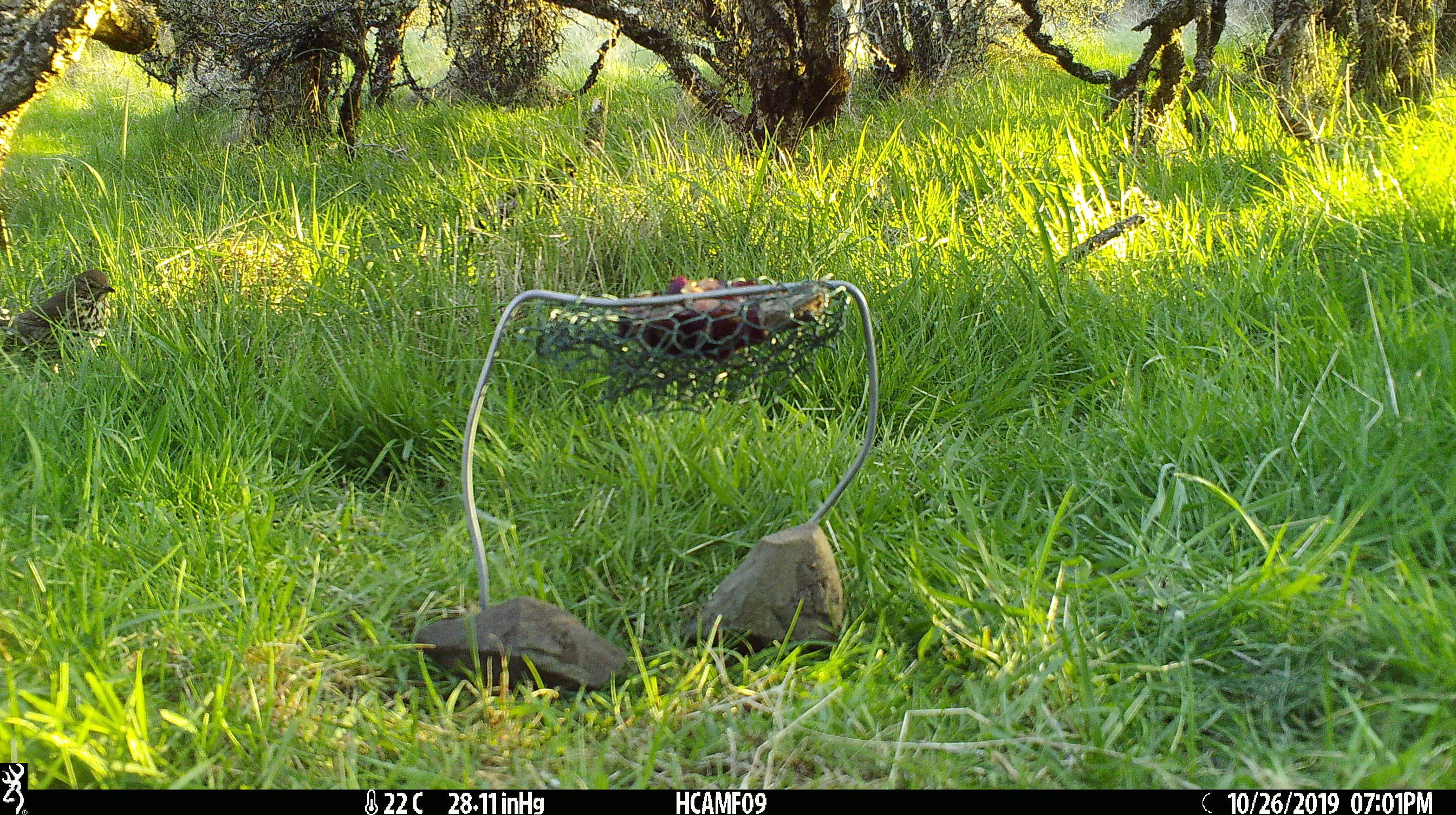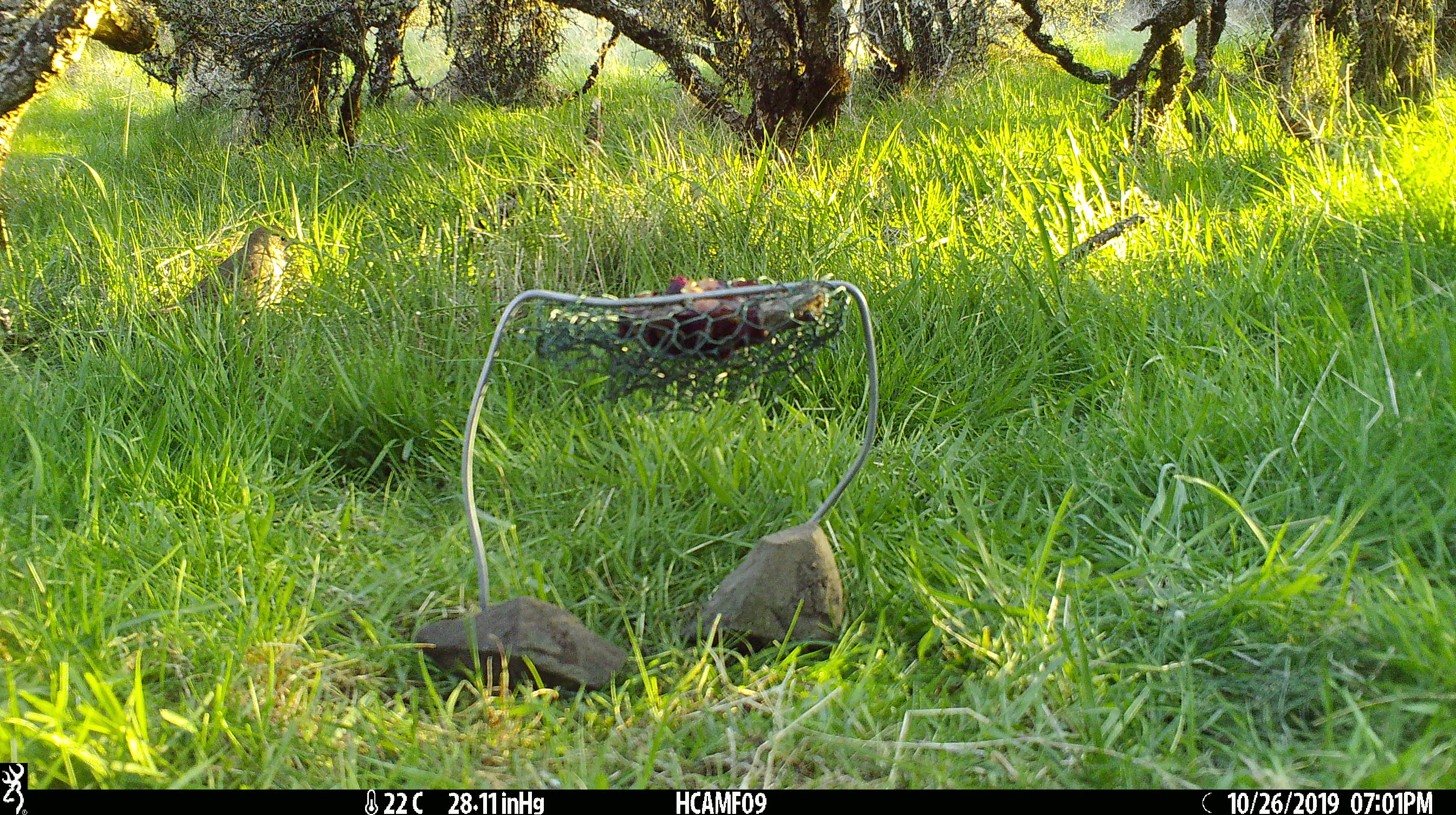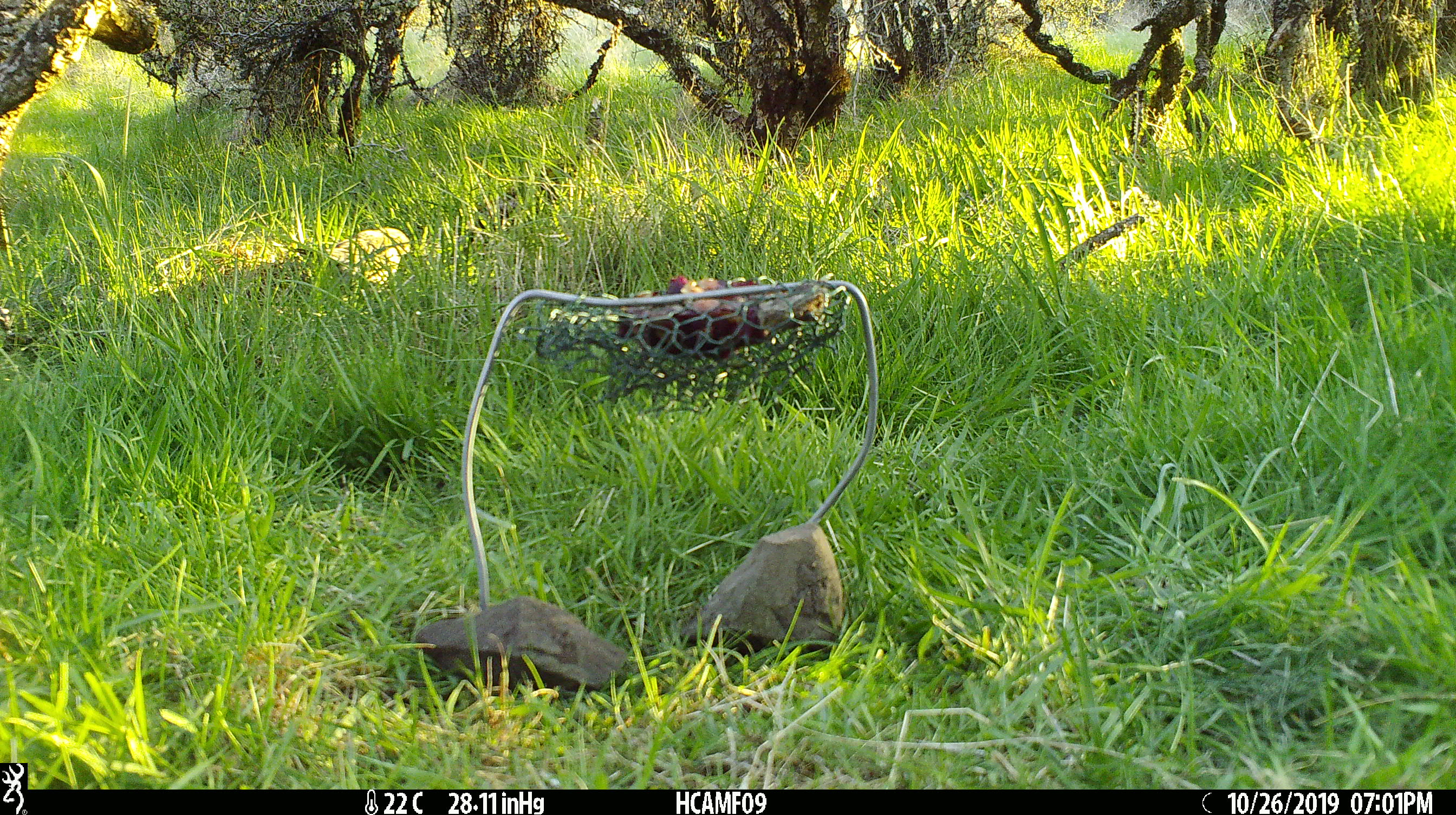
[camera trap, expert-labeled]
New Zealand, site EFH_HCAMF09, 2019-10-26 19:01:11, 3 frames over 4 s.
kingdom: Animalia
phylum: Chordata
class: Aves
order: Passeriformes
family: Turdidae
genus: Turdus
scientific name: Turdus philomelos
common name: song thrush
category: thrush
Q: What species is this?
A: Thrush (song thrush) (Turdus philomelos).